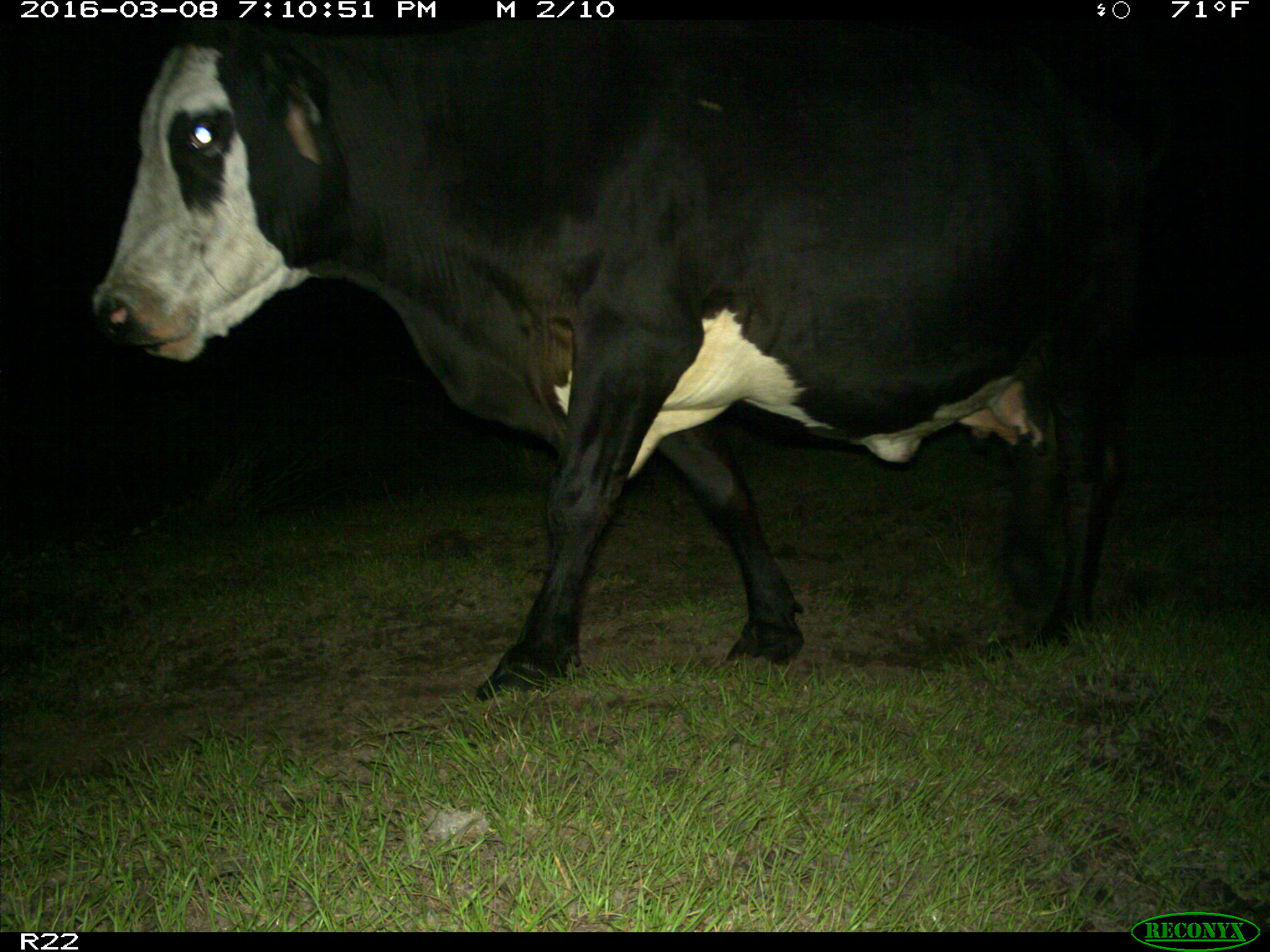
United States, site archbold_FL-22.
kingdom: Animalia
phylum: Chordata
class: Mammalia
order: Artiodactyla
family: Bovidae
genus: Bos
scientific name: Bos taurus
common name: domestic cow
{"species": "Bos taurus (domestic cow)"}